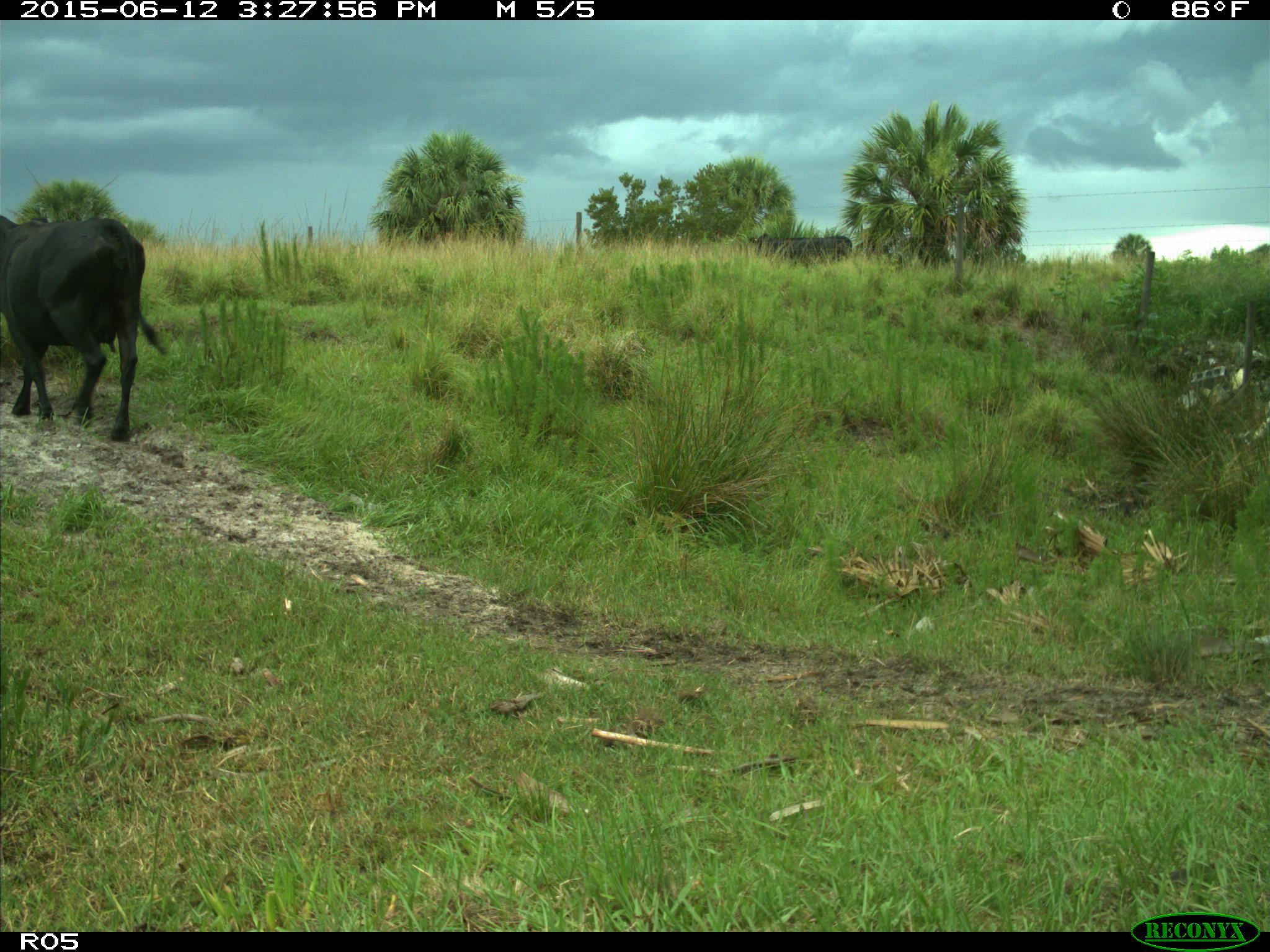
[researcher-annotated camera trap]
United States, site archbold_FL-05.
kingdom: Animalia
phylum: Chordata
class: Mammalia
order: Artiodactyla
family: Bovidae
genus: Bos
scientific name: Bos taurus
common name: domestic cow